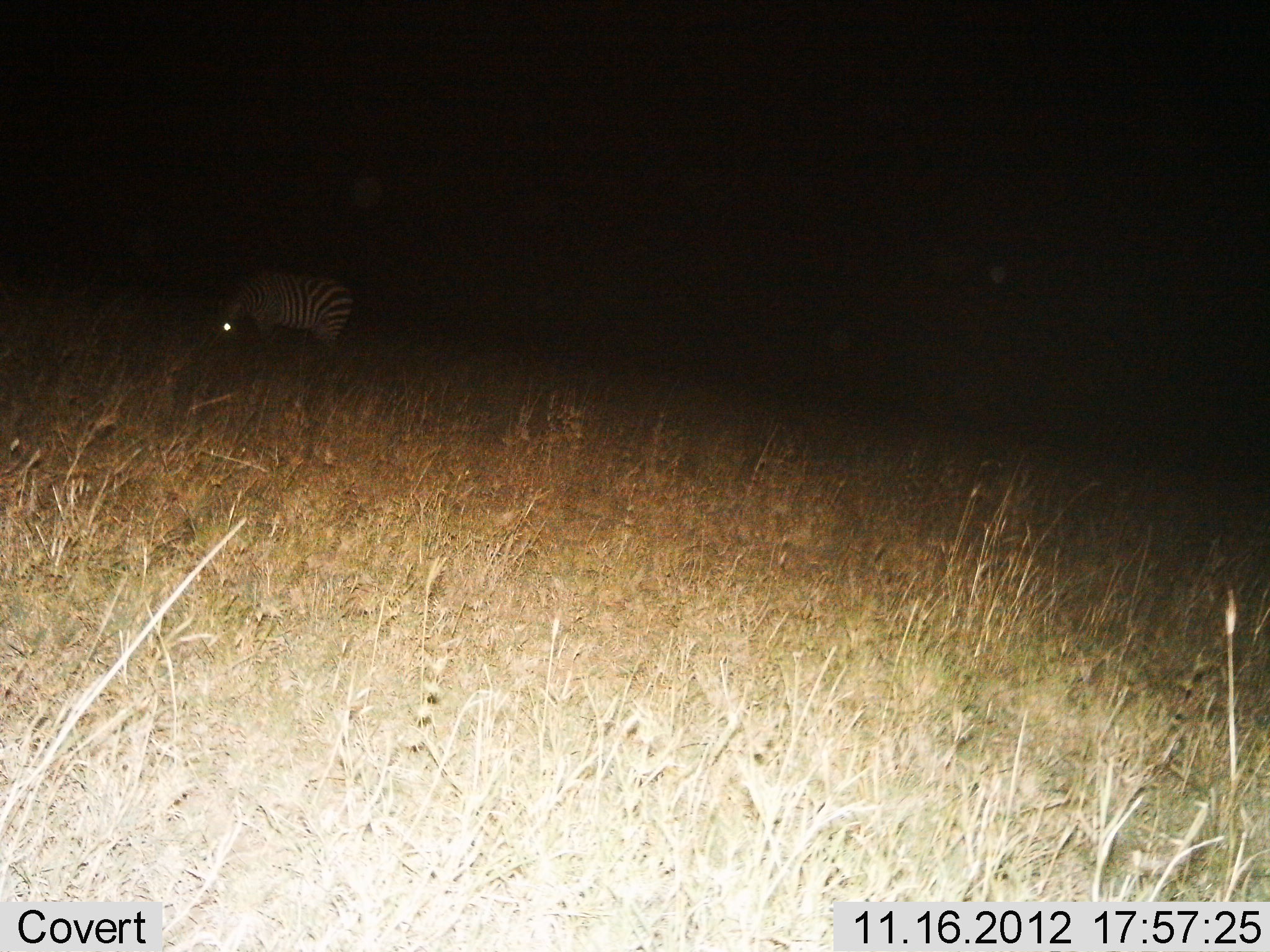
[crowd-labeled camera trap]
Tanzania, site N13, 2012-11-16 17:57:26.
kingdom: Animalia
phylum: Chordata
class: Mammalia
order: Perissodactyla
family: Equidae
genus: Equus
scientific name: Equus quagga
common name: plains zebra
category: zebra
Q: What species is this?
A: Zebra (plains zebra) (Equus quagga).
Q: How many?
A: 1.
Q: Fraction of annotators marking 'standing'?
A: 40%.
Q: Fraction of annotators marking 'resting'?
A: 0%.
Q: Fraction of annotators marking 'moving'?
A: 0%.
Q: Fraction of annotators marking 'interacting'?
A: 0%.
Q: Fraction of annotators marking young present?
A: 0%.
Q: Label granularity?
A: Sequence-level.